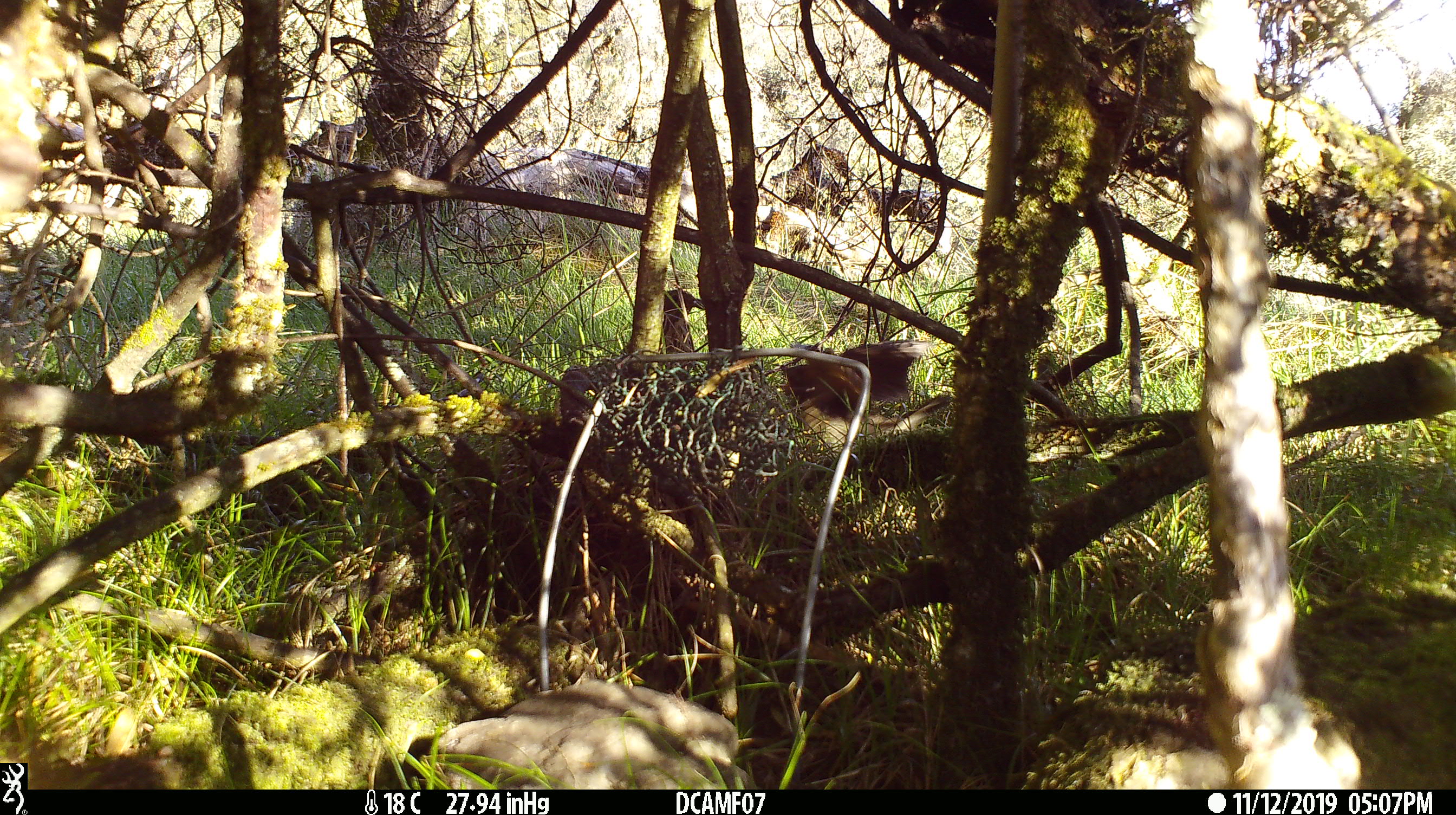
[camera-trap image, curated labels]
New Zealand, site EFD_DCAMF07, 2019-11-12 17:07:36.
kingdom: Animalia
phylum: Chordata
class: Aves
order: Passeriformes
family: Turdidae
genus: Turdus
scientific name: Turdus philomelos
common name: song thrush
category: thrush